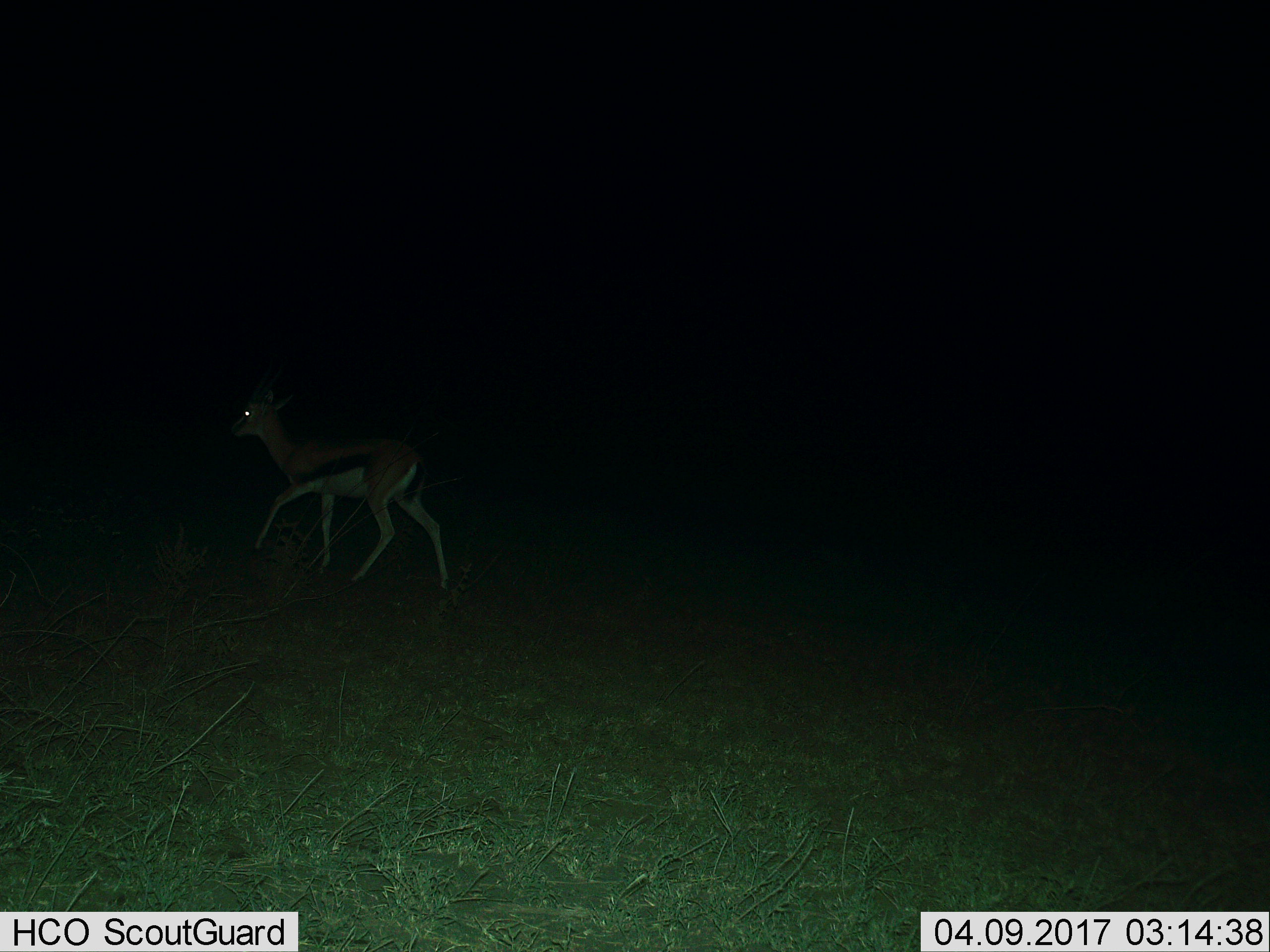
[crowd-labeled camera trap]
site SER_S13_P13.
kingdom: Animalia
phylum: Chordata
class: Mammalia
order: Artiodactyla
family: Bovidae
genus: Eudorcas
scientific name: Eudorcas thomsonii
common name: thomson's gazelle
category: gazellethomsons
Gazellethomsons (thomson's gazelle) (Eudorcas thomsonii), count 1. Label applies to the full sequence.